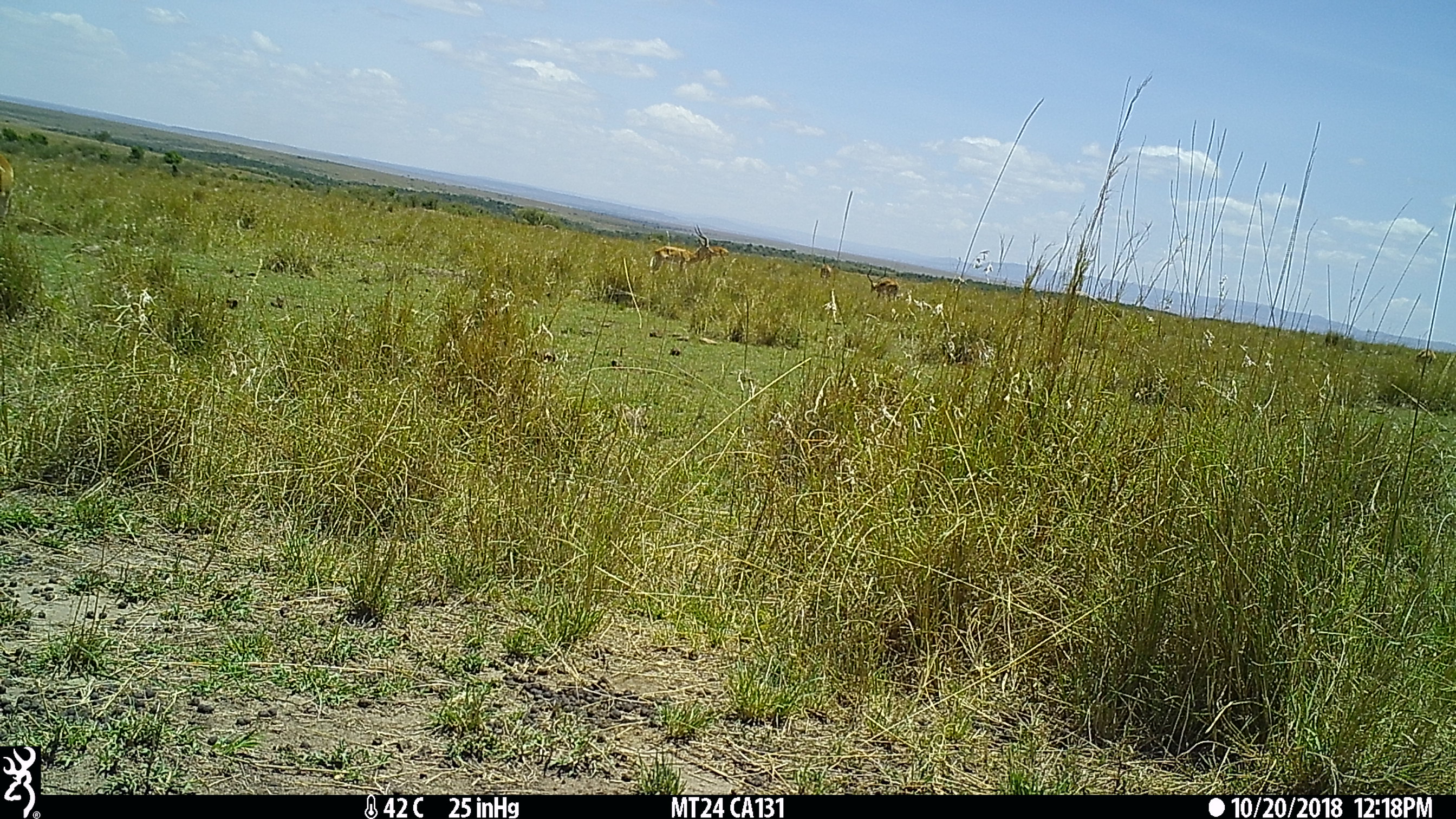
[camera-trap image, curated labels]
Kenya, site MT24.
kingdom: Animalia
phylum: Chordata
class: Mammalia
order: Artiodactyla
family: Bovidae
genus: Aepyceros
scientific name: Aepyceros melampus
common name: impala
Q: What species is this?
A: Impala (Aepyceros melampus).